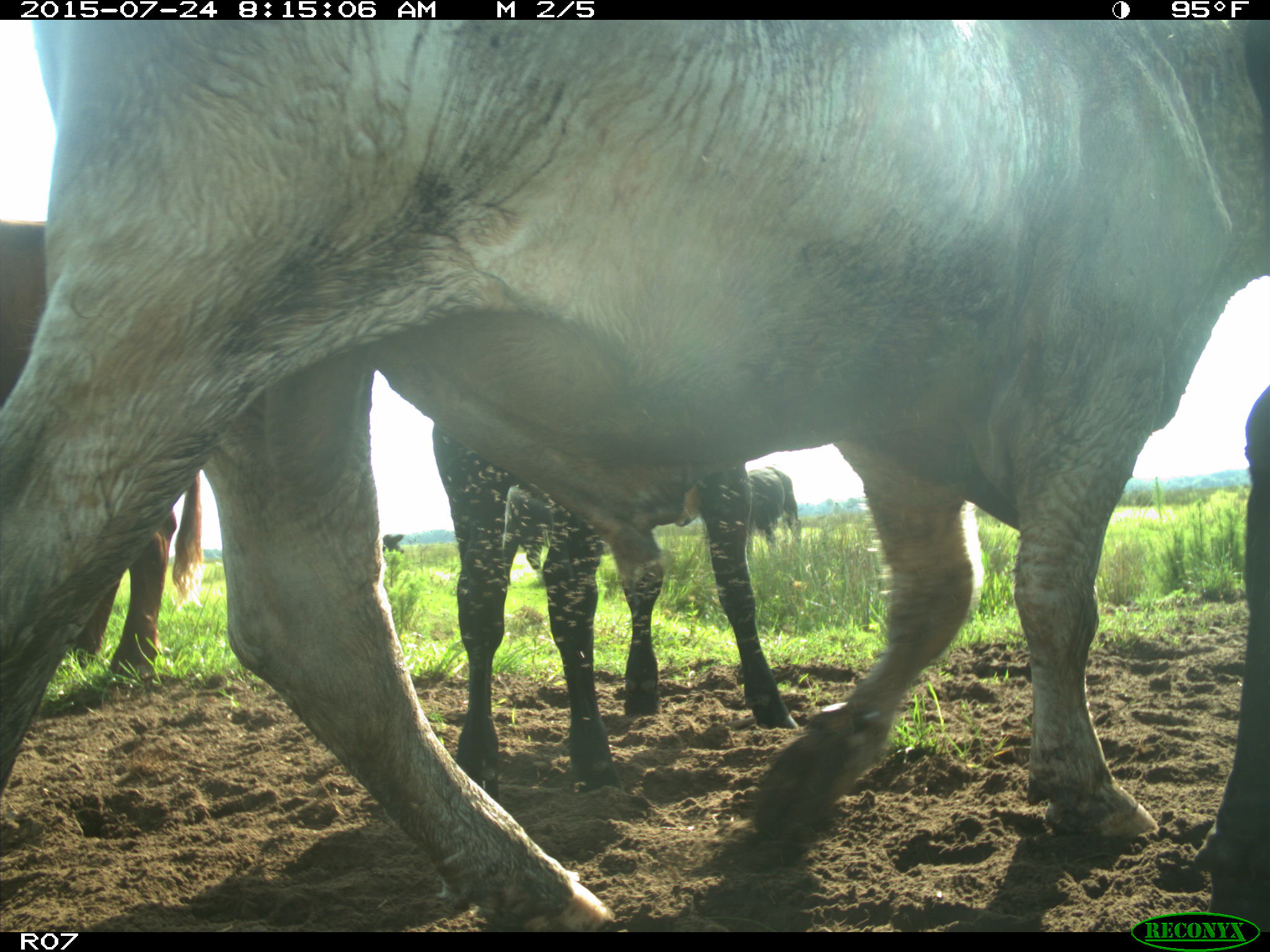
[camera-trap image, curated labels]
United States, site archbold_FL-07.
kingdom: Animalia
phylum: Chordata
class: Mammalia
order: Artiodactyla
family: Bovidae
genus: Bos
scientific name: Bos taurus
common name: domestic cow